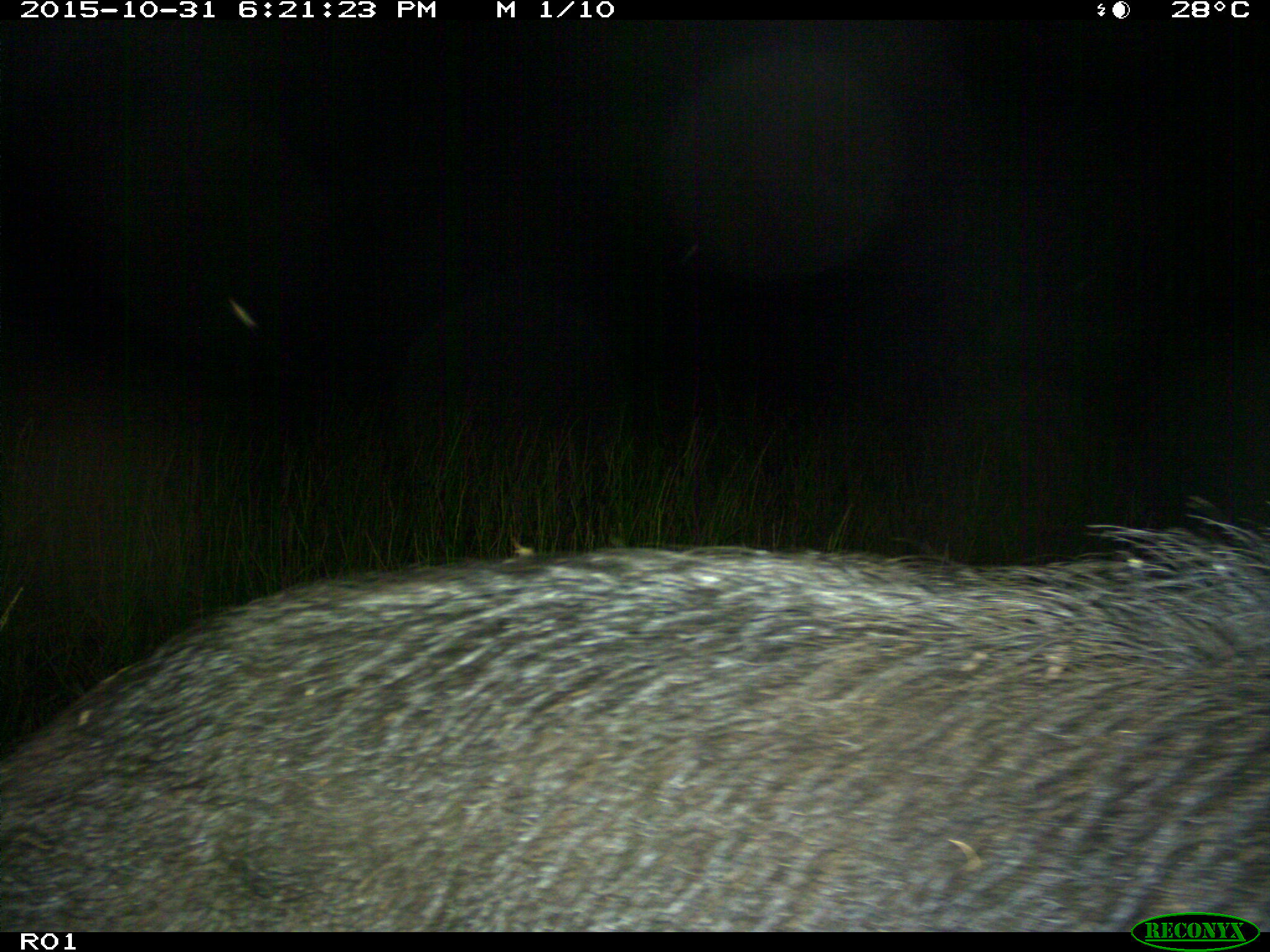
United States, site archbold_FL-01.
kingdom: Animalia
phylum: Chordata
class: Mammalia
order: Artiodactyla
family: Suidae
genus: Sus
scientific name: Sus scrofa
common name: wild boar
Sus scrofa (wild boar).